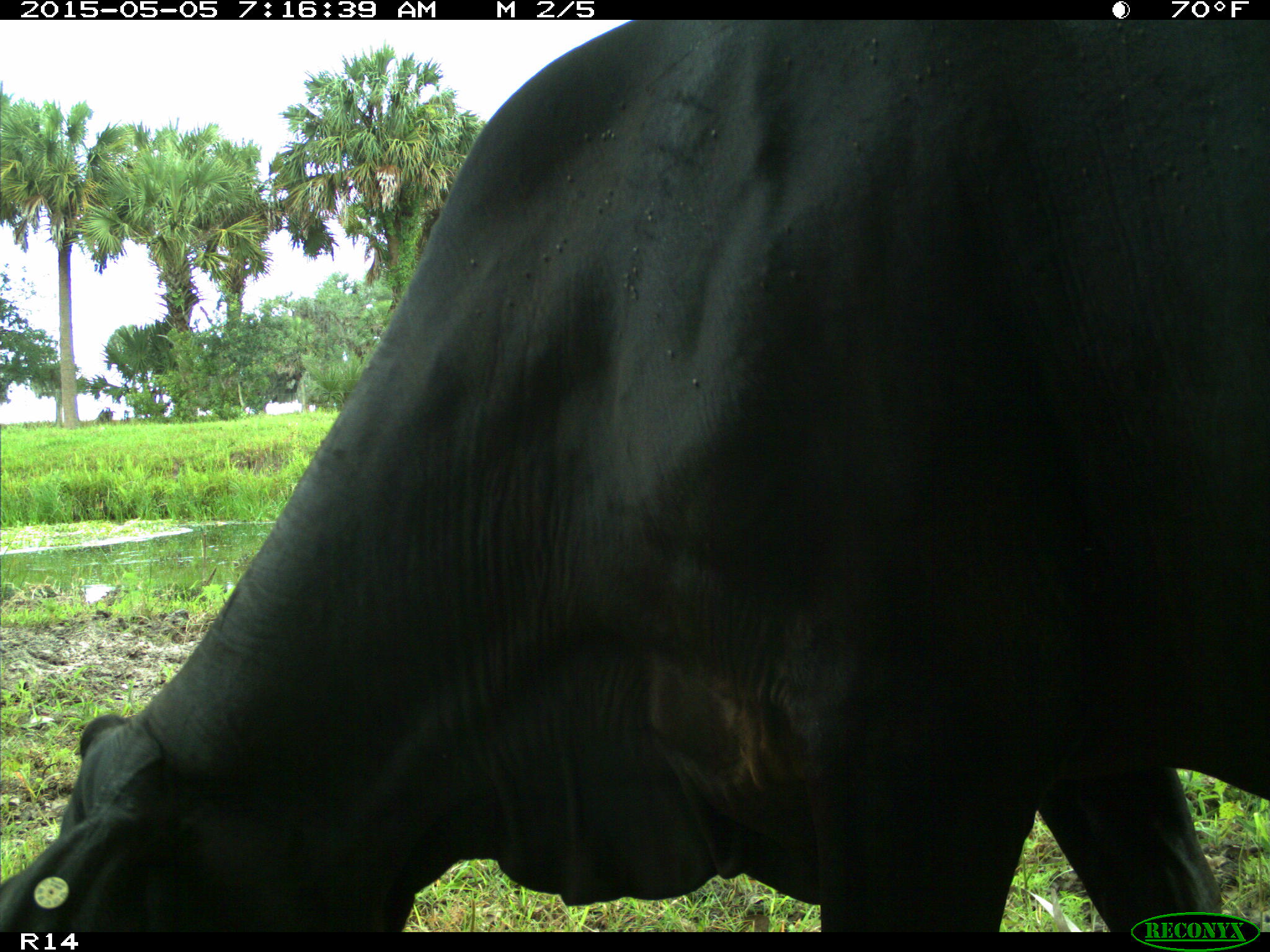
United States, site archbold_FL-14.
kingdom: Animalia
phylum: Chordata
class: Mammalia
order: Artiodactyla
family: Bovidae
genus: Bos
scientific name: Bos taurus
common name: domestic cow